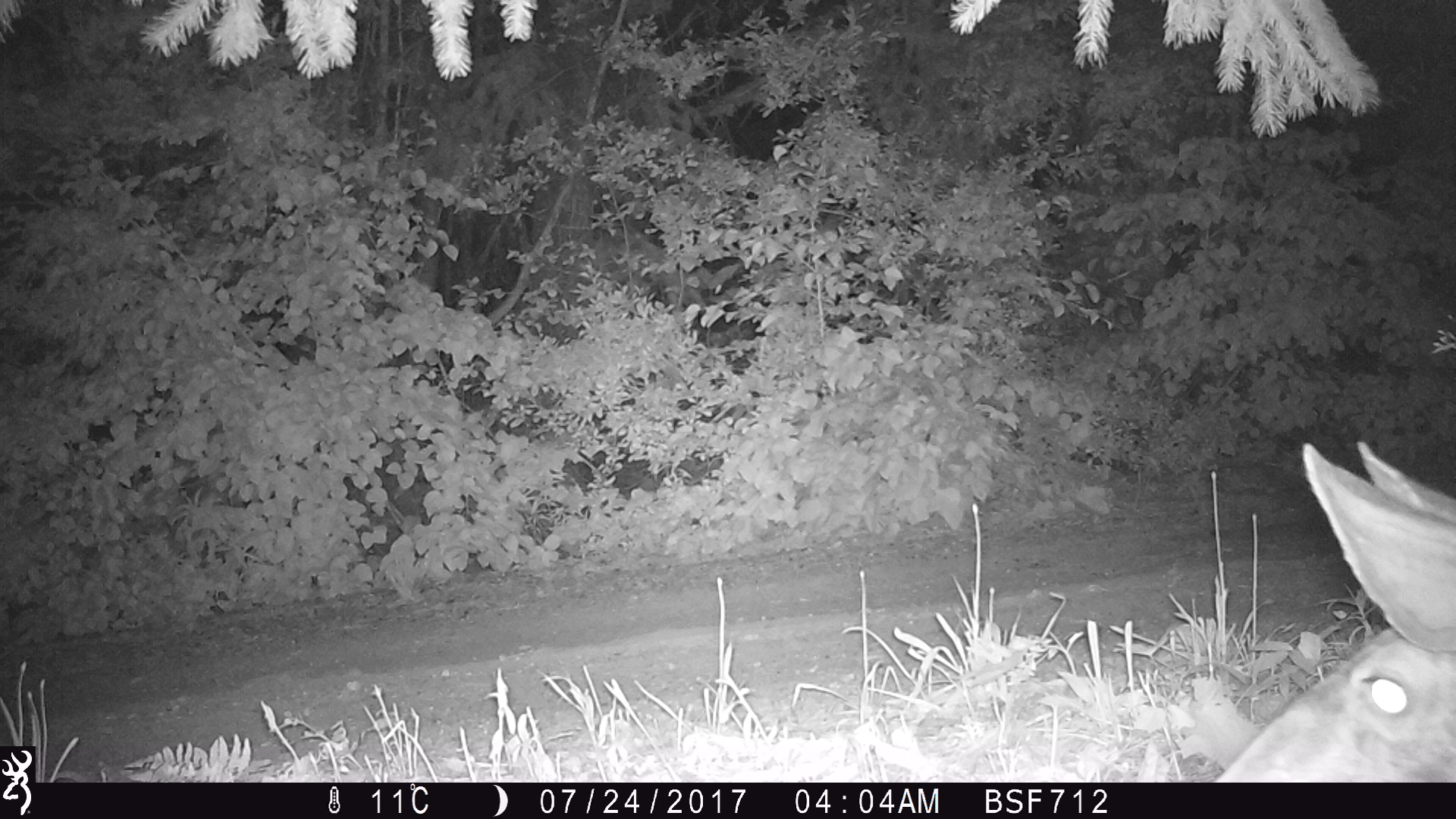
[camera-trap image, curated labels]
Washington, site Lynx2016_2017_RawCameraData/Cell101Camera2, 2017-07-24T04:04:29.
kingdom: Animalia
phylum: Chordata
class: Mammalia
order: Artiodactyla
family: Cervidae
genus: Odocoileus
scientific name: Odocoileus hemionus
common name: mule deer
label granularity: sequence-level